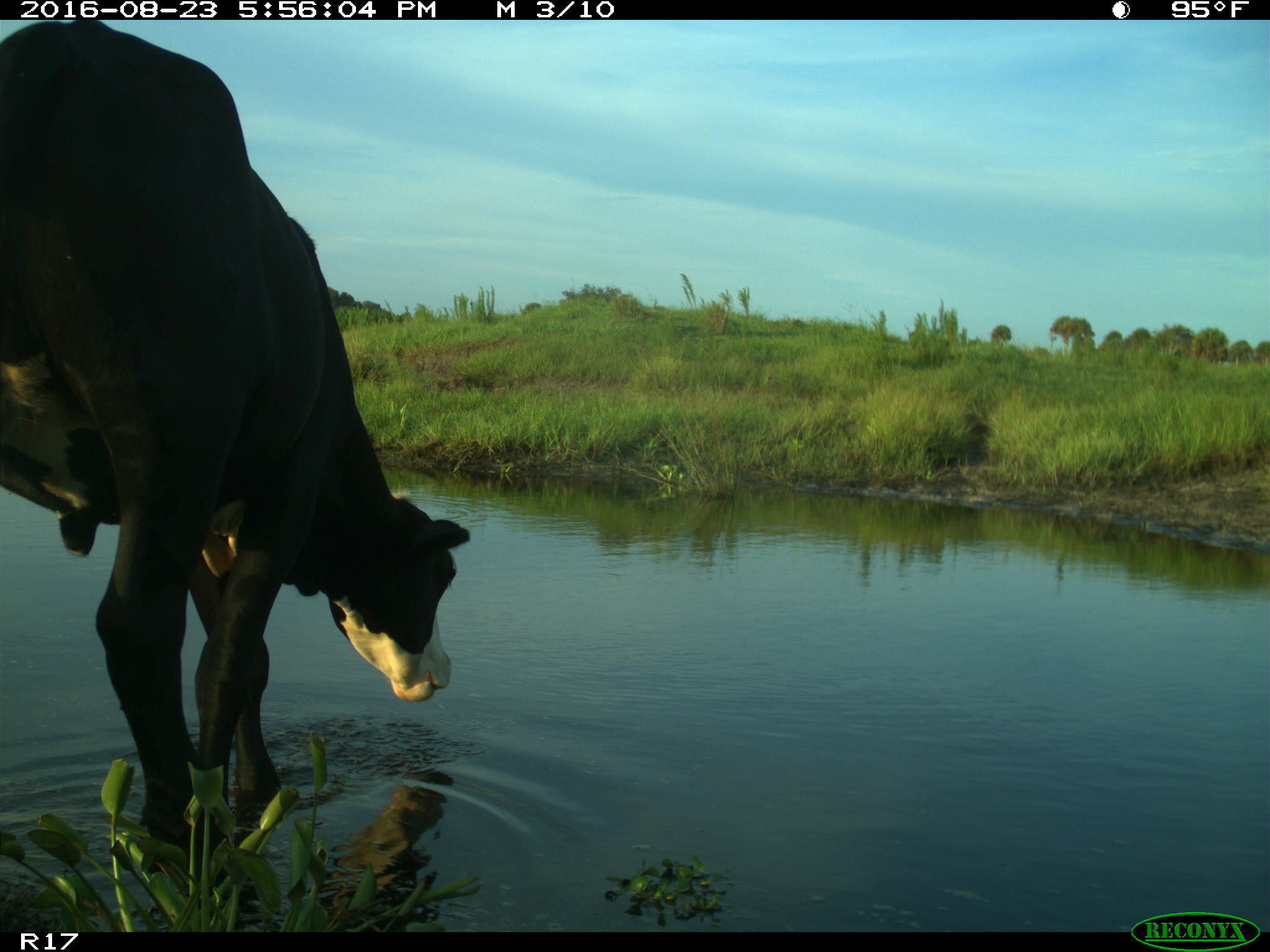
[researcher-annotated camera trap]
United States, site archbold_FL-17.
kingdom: Animalia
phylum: Chordata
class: Mammalia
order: Artiodactyla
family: Bovidae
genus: Bos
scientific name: Bos taurus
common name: domestic cow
Bos taurus (domestic cow).